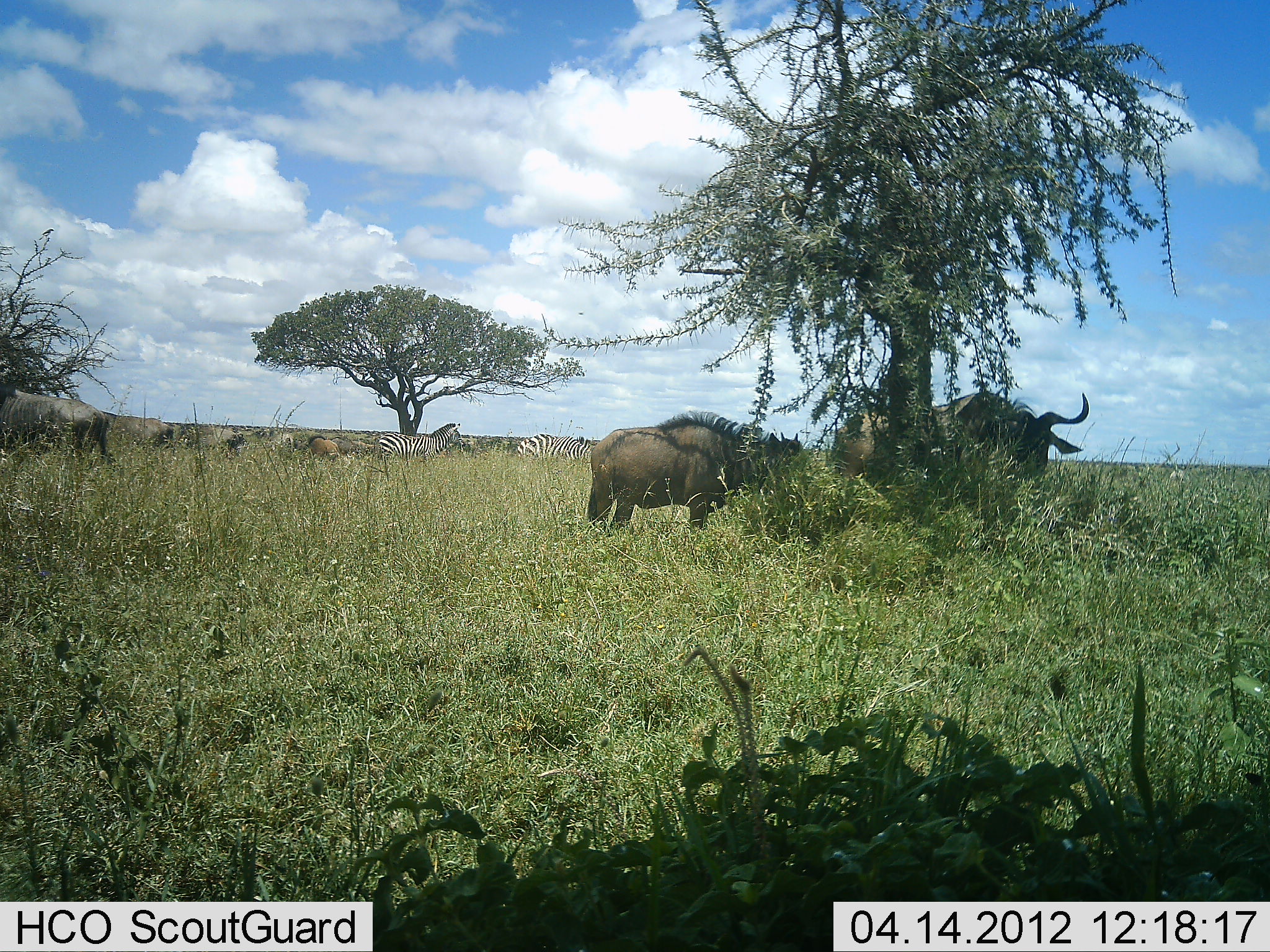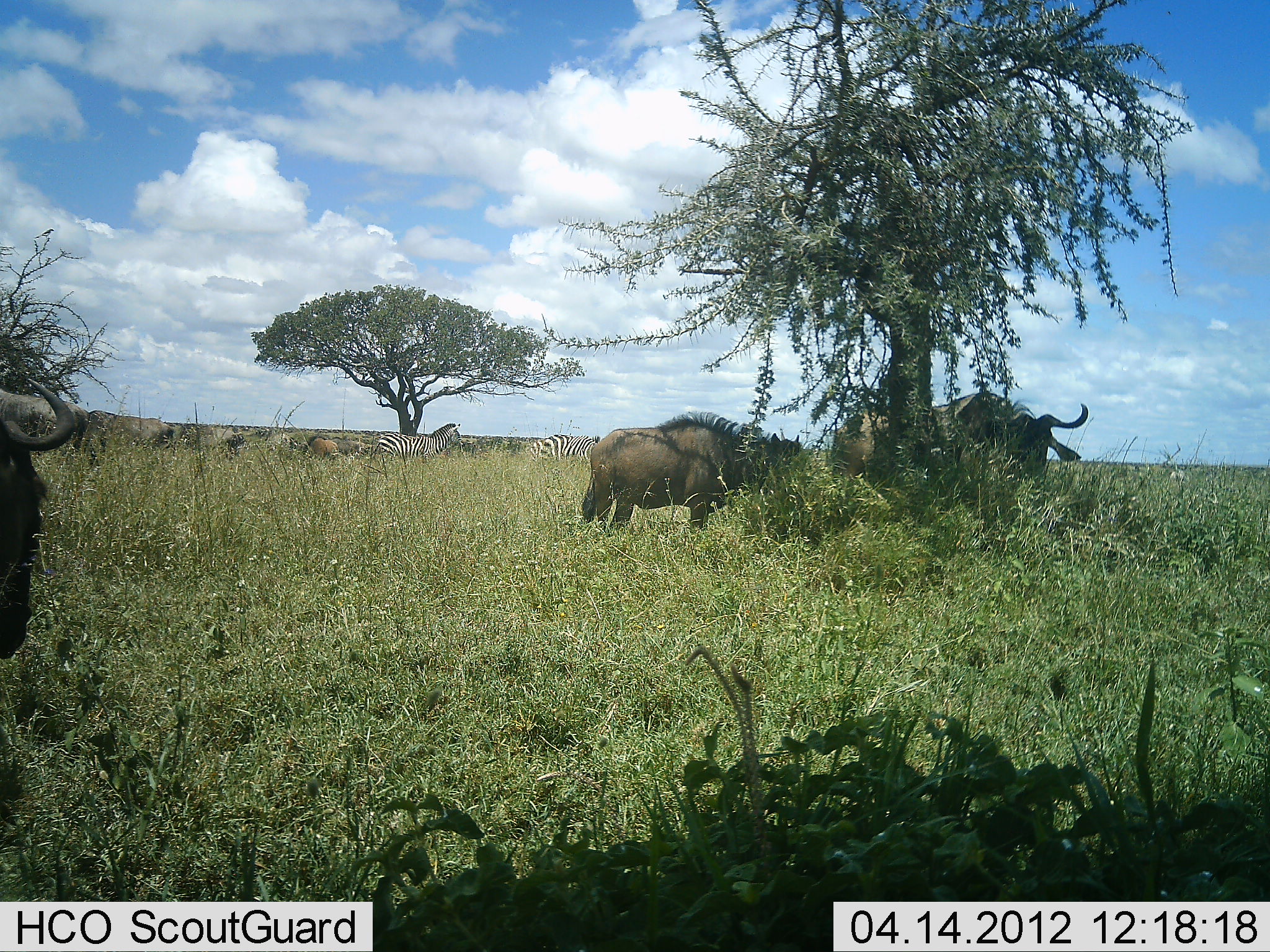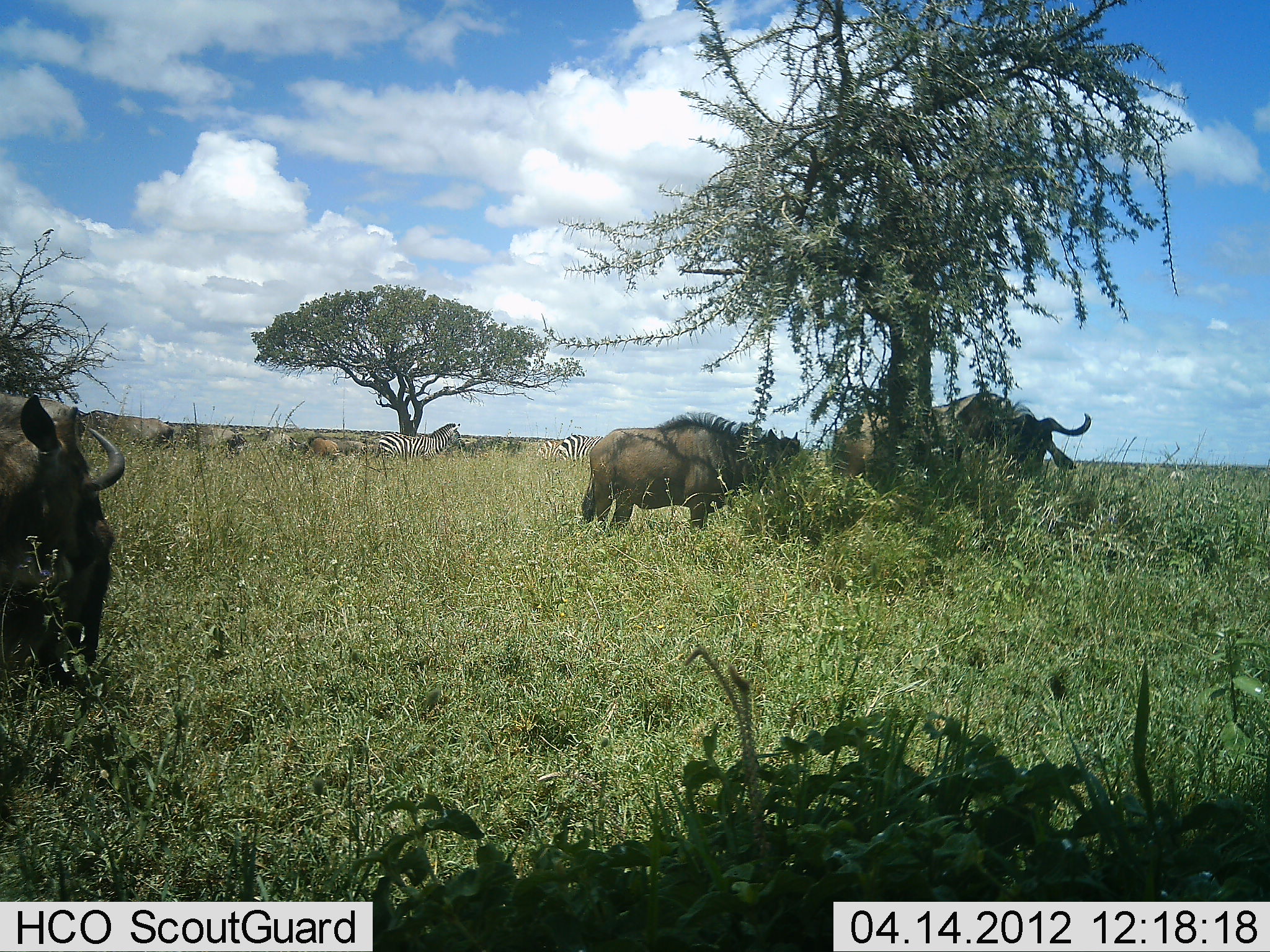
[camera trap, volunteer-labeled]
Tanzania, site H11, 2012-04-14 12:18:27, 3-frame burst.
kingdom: Animalia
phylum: Chordata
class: Mammalia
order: Artiodactyla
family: Bovidae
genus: Connochaetes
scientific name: Connochaetes taurinus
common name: blue wildebeest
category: wildebeest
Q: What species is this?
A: Wildebeest (blue wildebeest) (Connochaetes taurinus).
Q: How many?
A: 7.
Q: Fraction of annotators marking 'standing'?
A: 62%.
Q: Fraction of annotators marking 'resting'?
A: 5%.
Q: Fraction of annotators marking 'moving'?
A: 43%.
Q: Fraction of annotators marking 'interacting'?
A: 0%.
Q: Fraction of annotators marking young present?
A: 14%.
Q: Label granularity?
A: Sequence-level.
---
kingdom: Animalia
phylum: Chordata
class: Mammalia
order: Perissodactyla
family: Equidae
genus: Equus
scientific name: Equus quagga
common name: plains zebra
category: zebra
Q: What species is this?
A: Zebra (plains zebra) (Equus quagga).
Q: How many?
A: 3.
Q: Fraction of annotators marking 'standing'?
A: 67%.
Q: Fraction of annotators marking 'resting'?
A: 0%.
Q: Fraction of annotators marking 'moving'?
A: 43%.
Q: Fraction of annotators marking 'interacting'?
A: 0%.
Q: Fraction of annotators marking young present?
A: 0%.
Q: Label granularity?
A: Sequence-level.